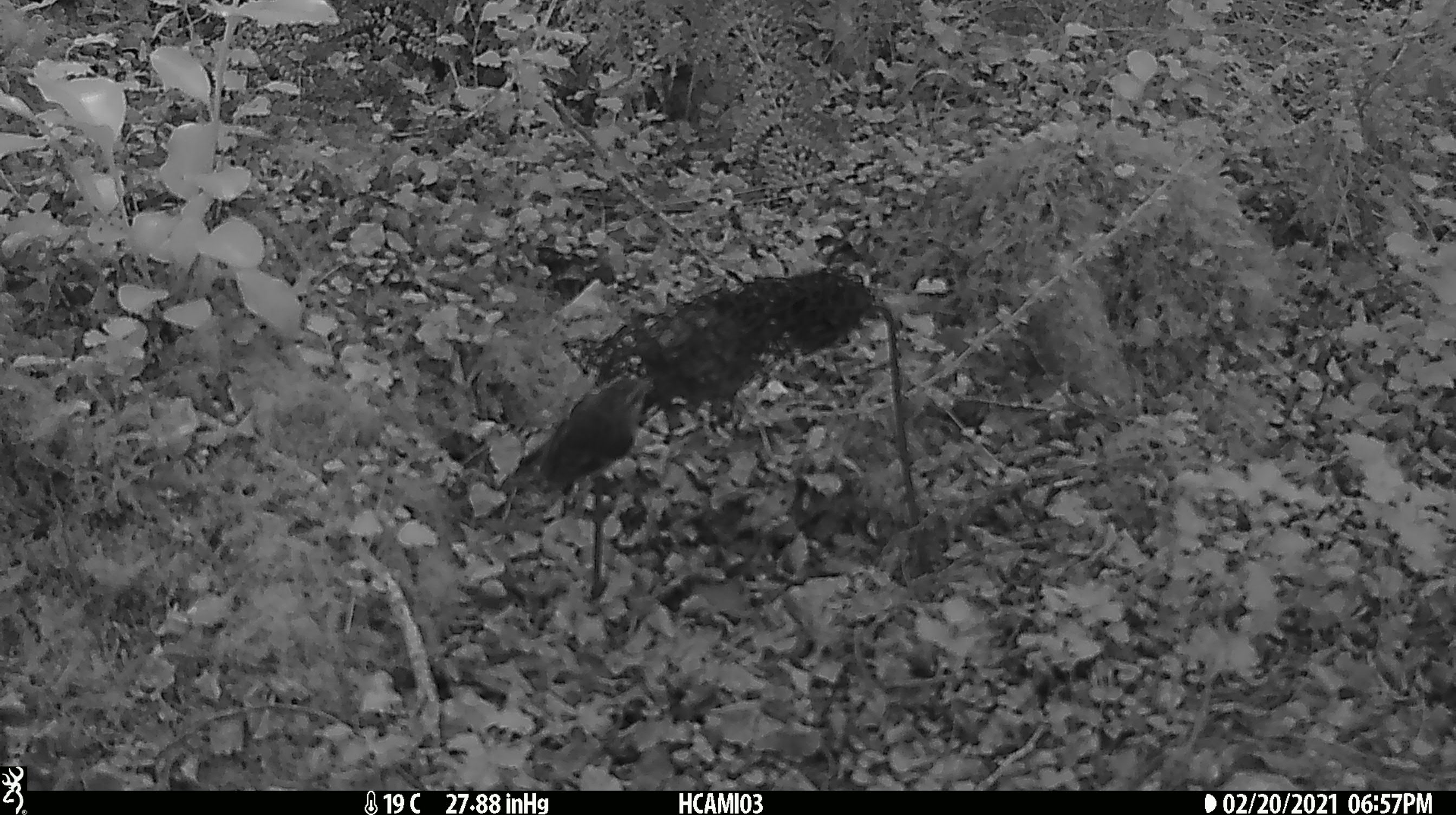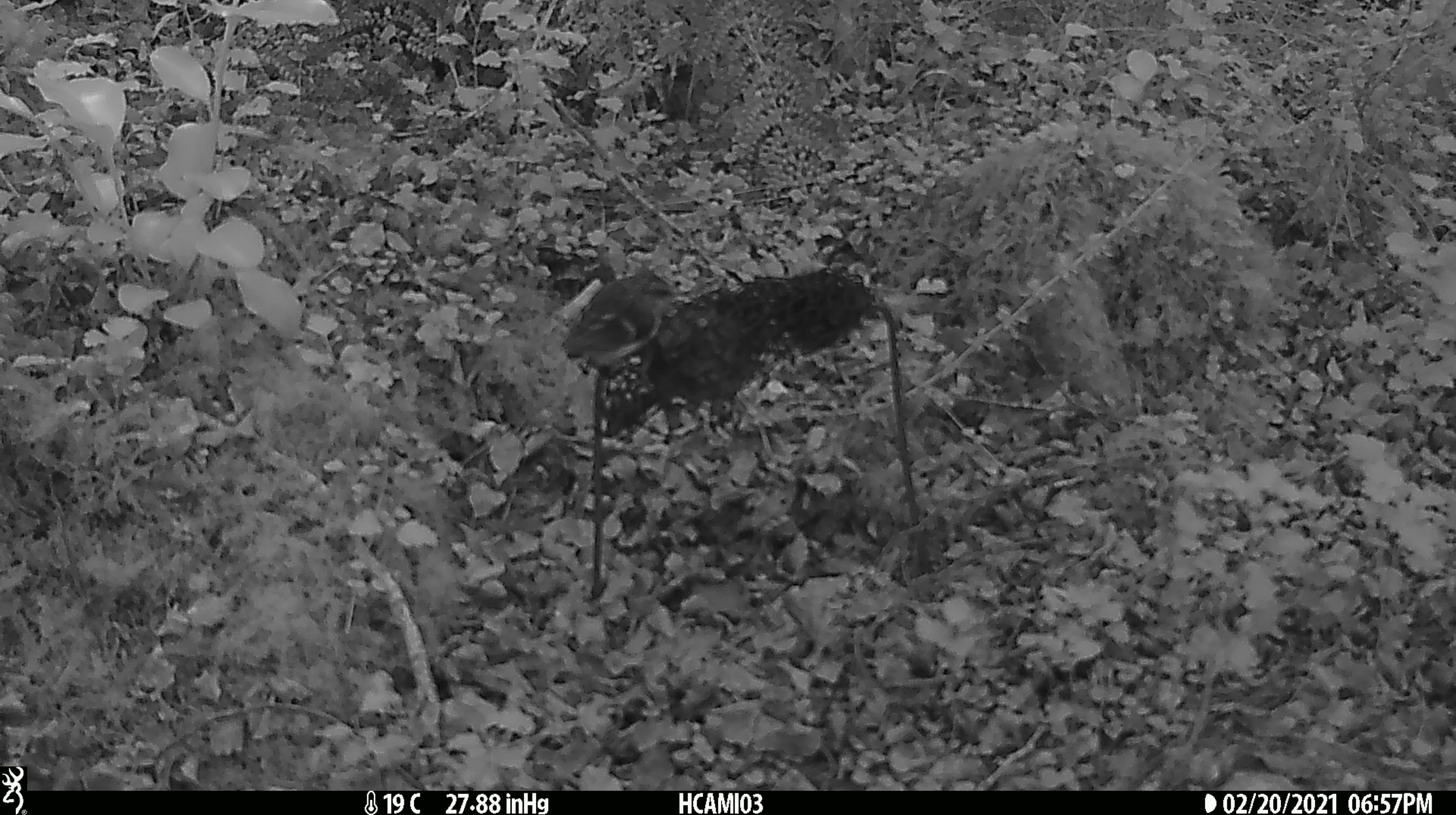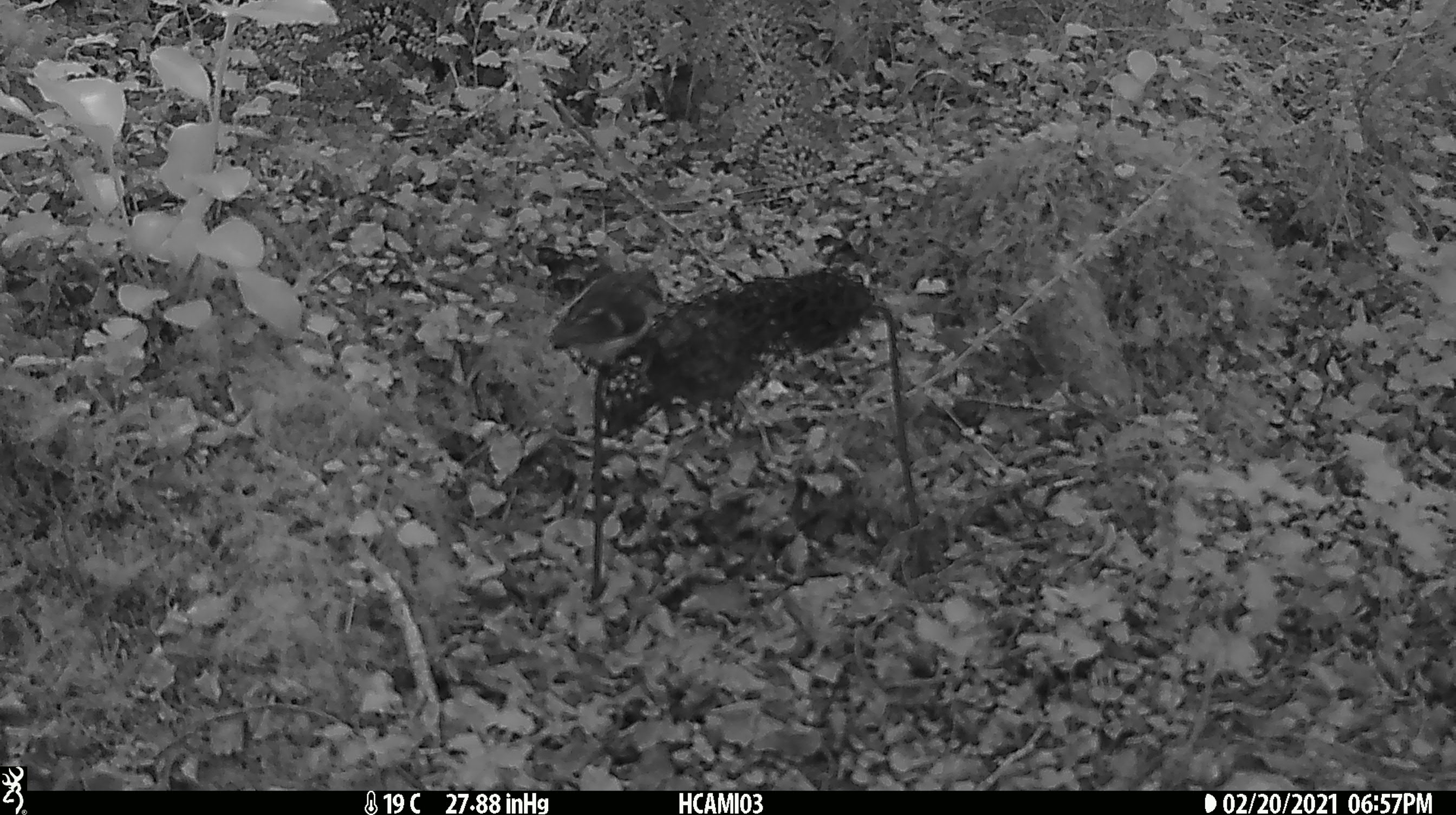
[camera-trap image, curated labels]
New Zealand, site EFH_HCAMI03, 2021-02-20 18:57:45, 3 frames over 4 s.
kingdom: Animalia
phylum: Chordata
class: Aves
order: Passeriformes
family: Acanthisittidae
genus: Acanthisitta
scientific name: Acanthisitta chloris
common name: rifleman